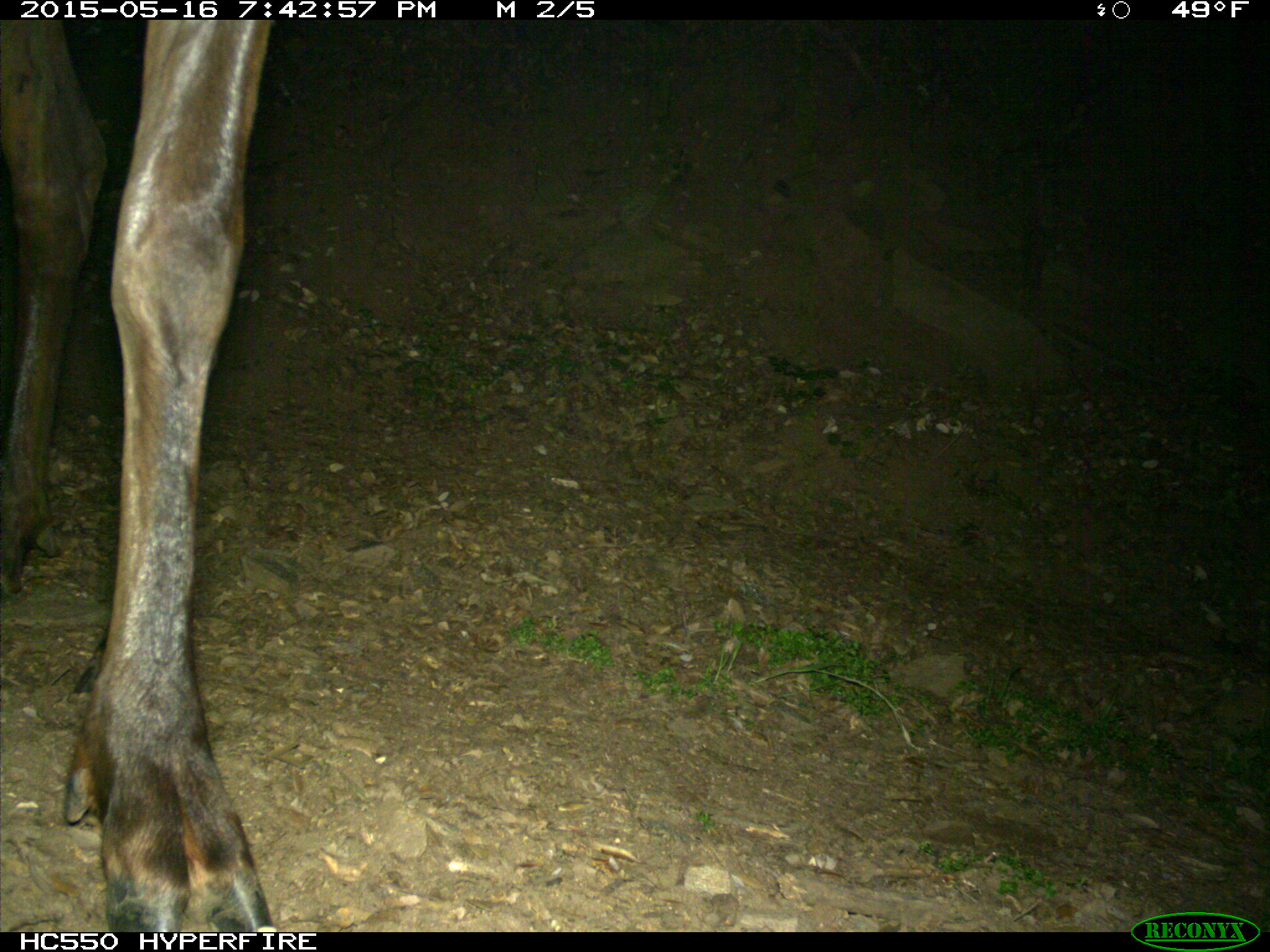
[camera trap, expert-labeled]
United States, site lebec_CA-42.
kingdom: Animalia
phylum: Chordata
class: Mammalia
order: Artiodactyla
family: Cervidae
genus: Cervus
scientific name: Cervus canadensis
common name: elk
Cervus canadensis (elk).